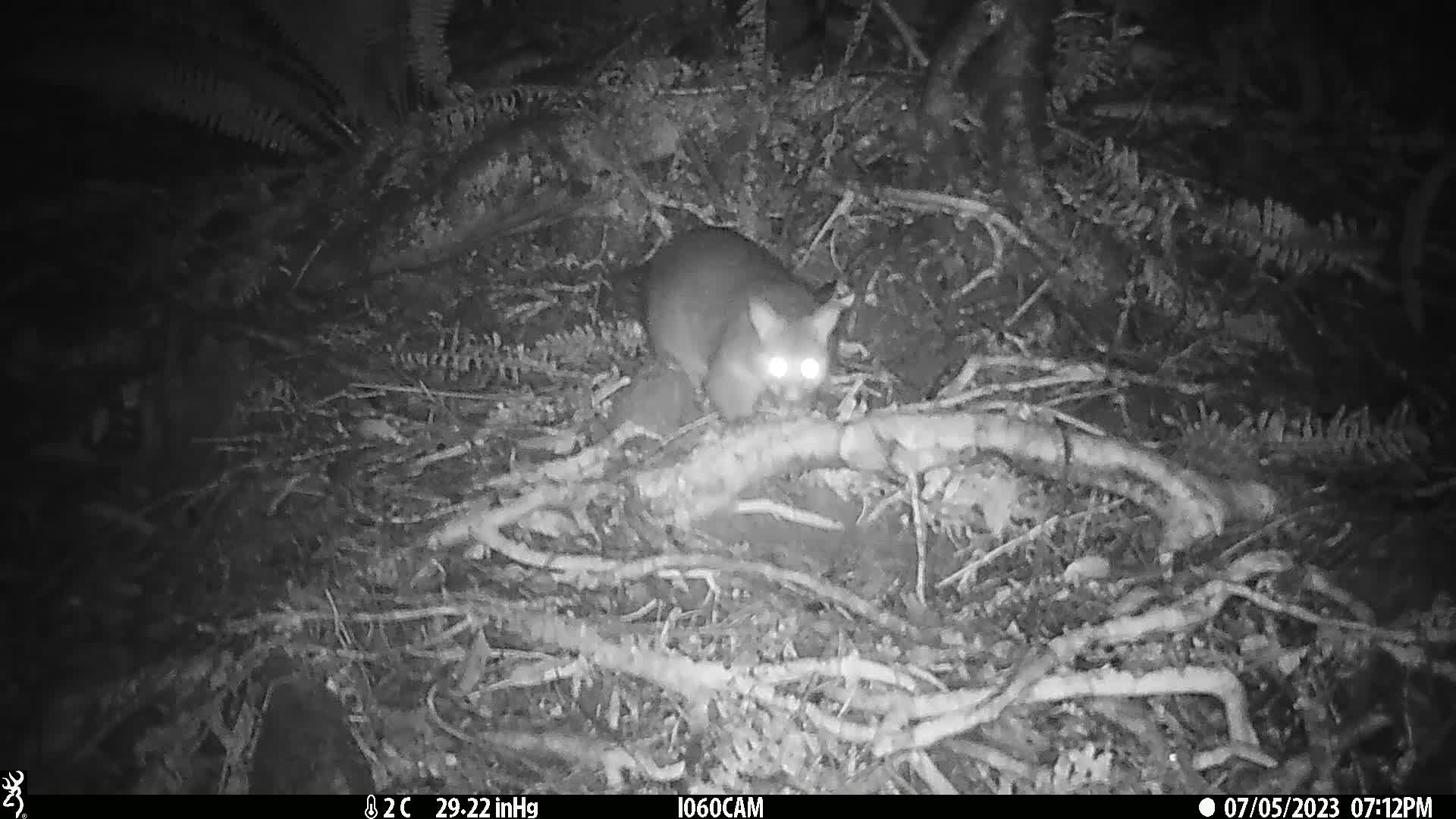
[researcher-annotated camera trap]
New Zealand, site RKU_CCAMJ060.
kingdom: Animalia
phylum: Chordata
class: Mammalia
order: Diprotodontia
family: Phalangeridae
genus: Trichosurus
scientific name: Trichosurus vulpecula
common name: common brushtail possum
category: possum